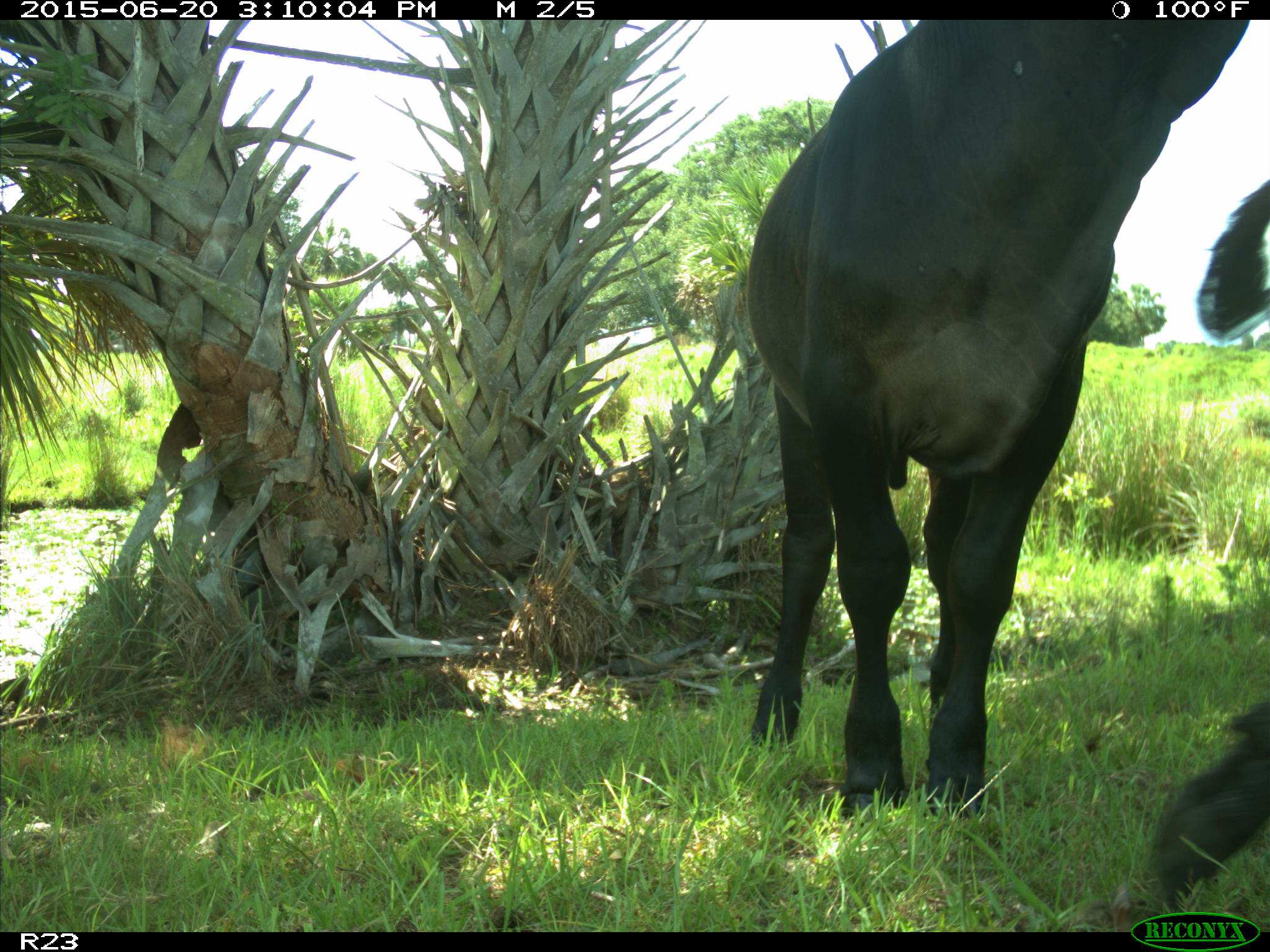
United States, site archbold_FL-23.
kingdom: Animalia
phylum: Chordata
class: Mammalia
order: Artiodactyla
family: Bovidae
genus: Bos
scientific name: Bos taurus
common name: domestic cow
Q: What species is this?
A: Bos taurus (domestic cow).